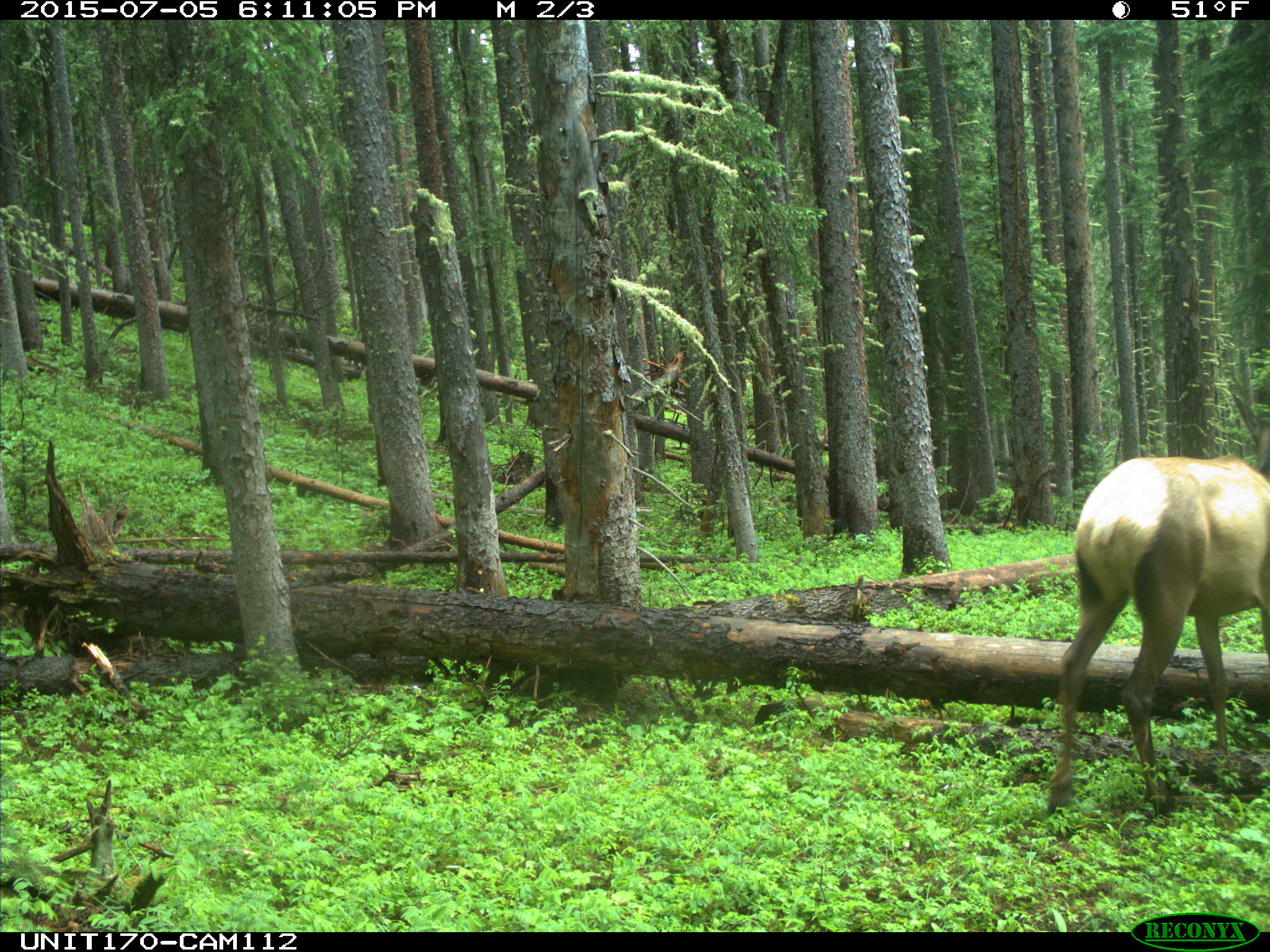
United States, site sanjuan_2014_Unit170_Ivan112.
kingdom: Animalia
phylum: Chordata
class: Mammalia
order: Artiodactyla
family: Cervidae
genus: Cervus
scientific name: Cervus elaphus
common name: red deer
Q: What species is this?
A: Cervus elaphus (red deer).